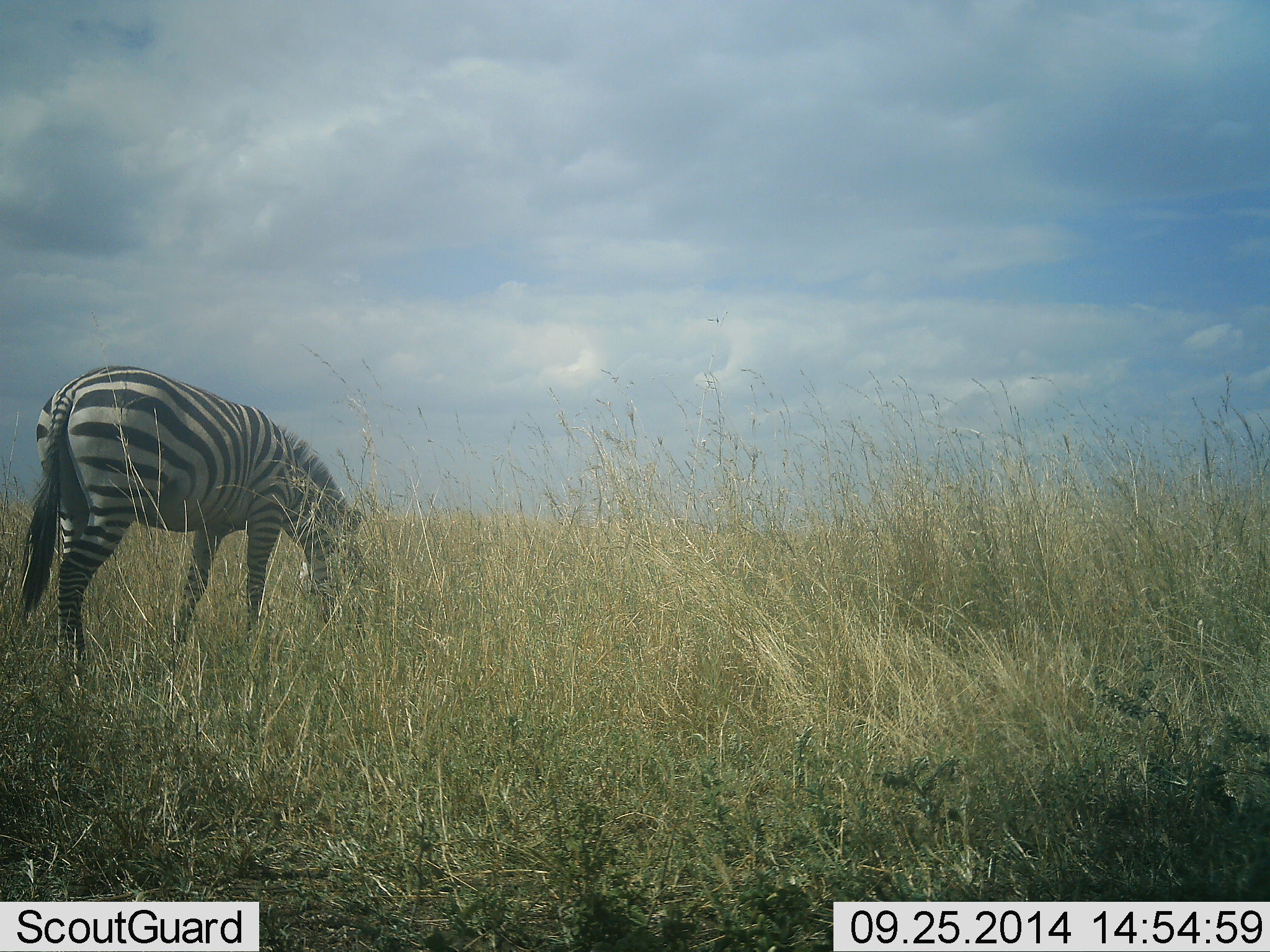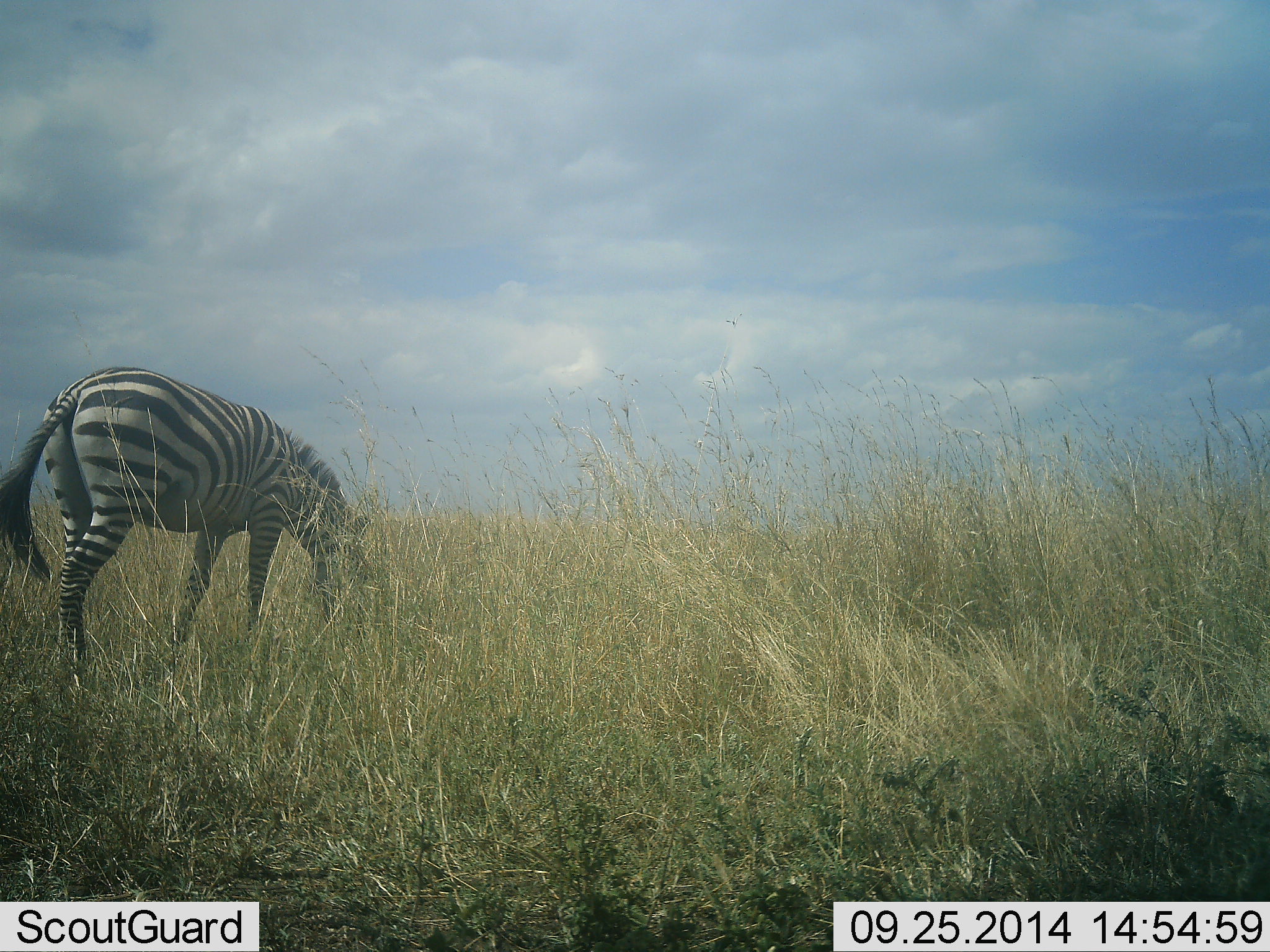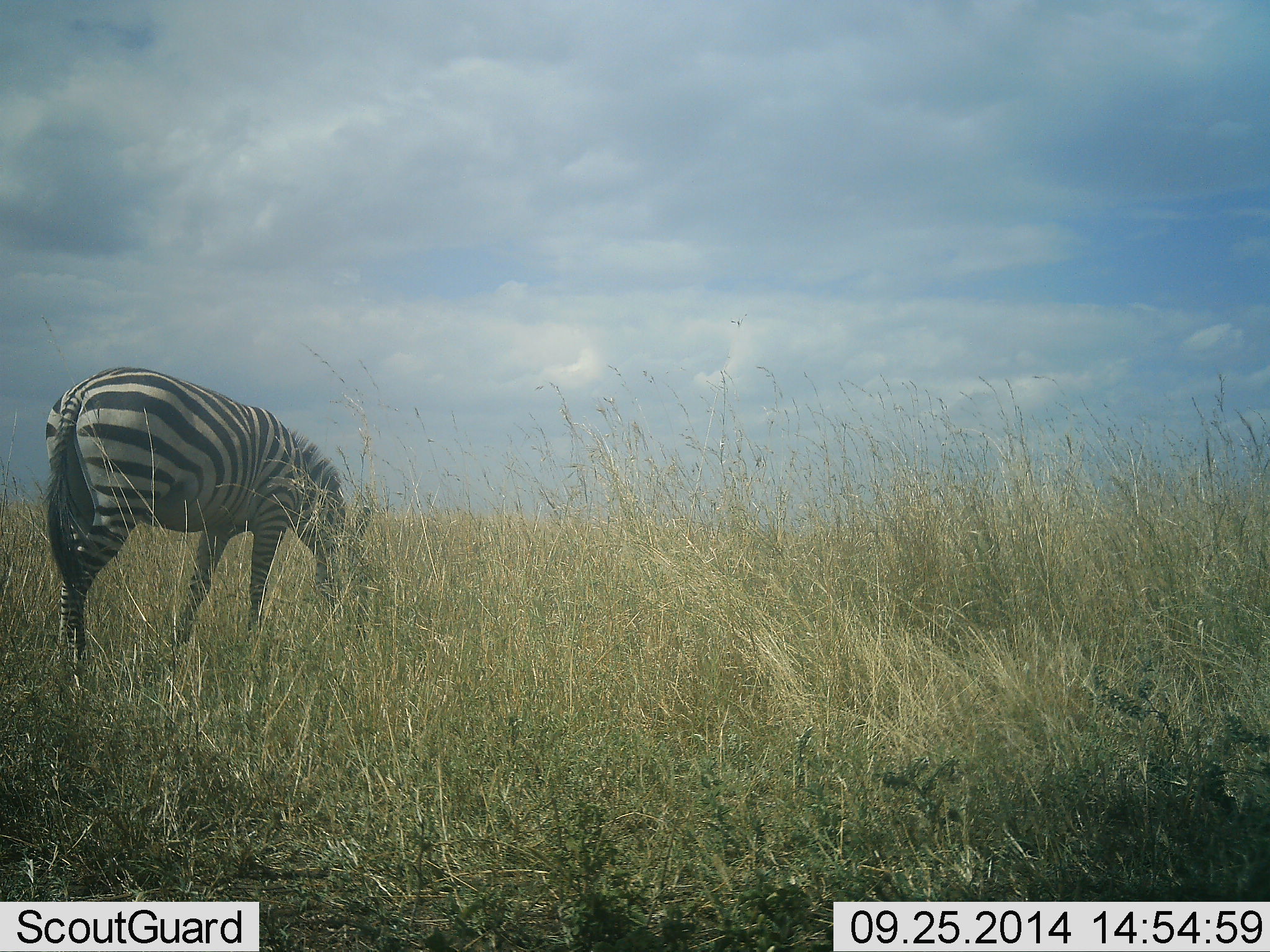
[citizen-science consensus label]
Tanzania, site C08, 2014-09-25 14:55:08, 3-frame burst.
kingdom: Animalia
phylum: Chordata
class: Mammalia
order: Perissodactyla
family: Equidae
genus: Equus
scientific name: Equus quagga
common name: plains zebra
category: zebra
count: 1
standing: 10%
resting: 10%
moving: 0%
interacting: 0%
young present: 0%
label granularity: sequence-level